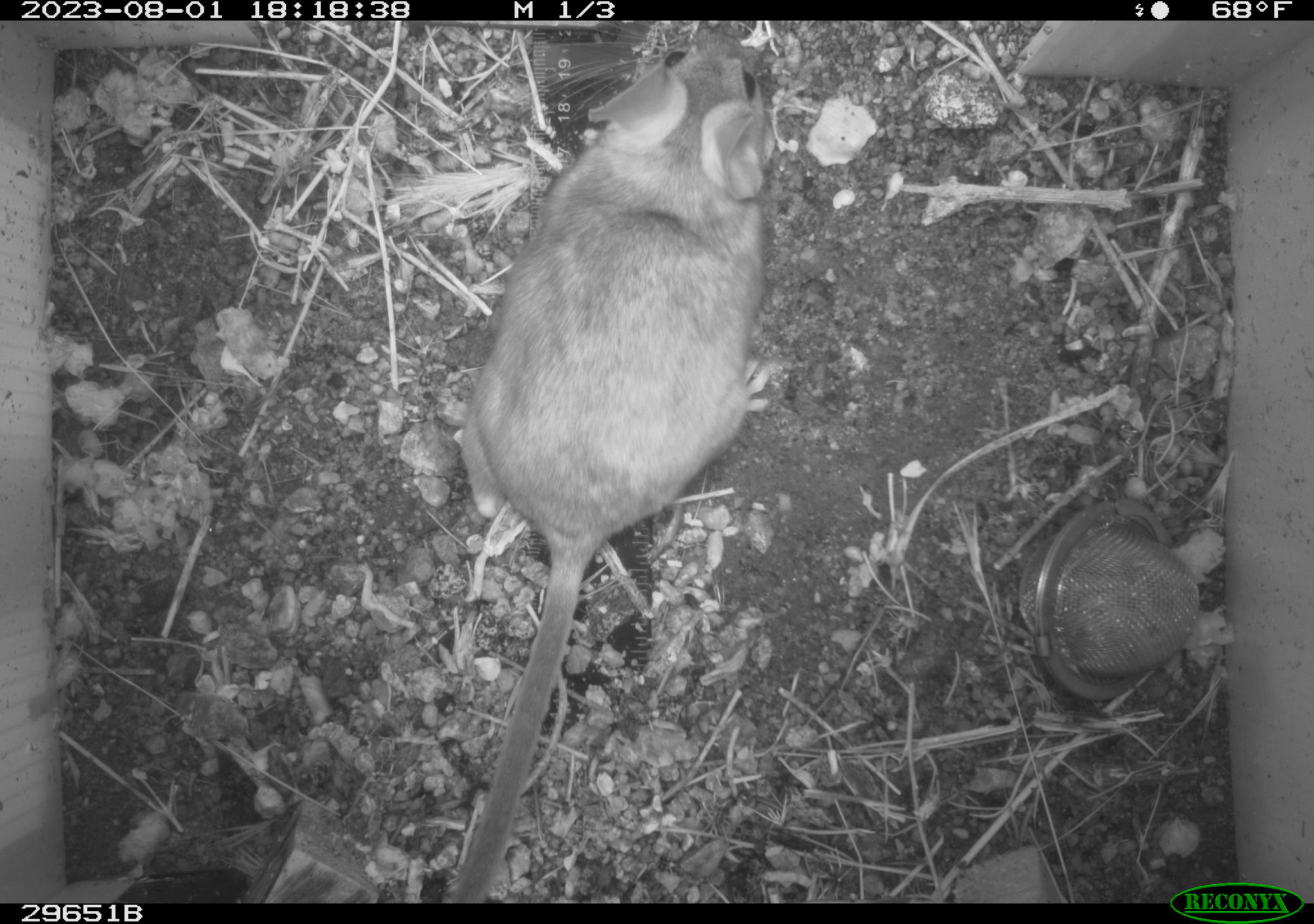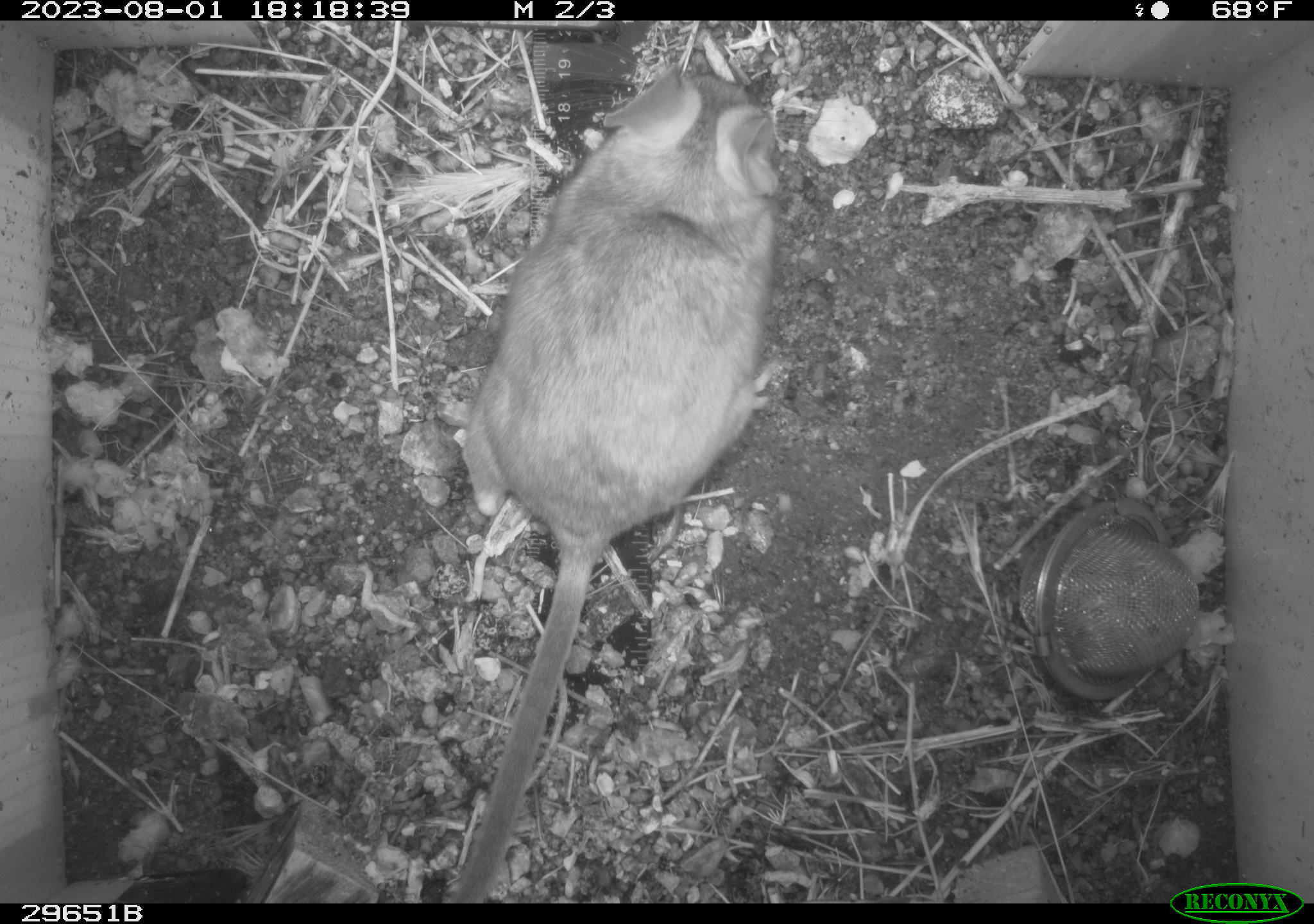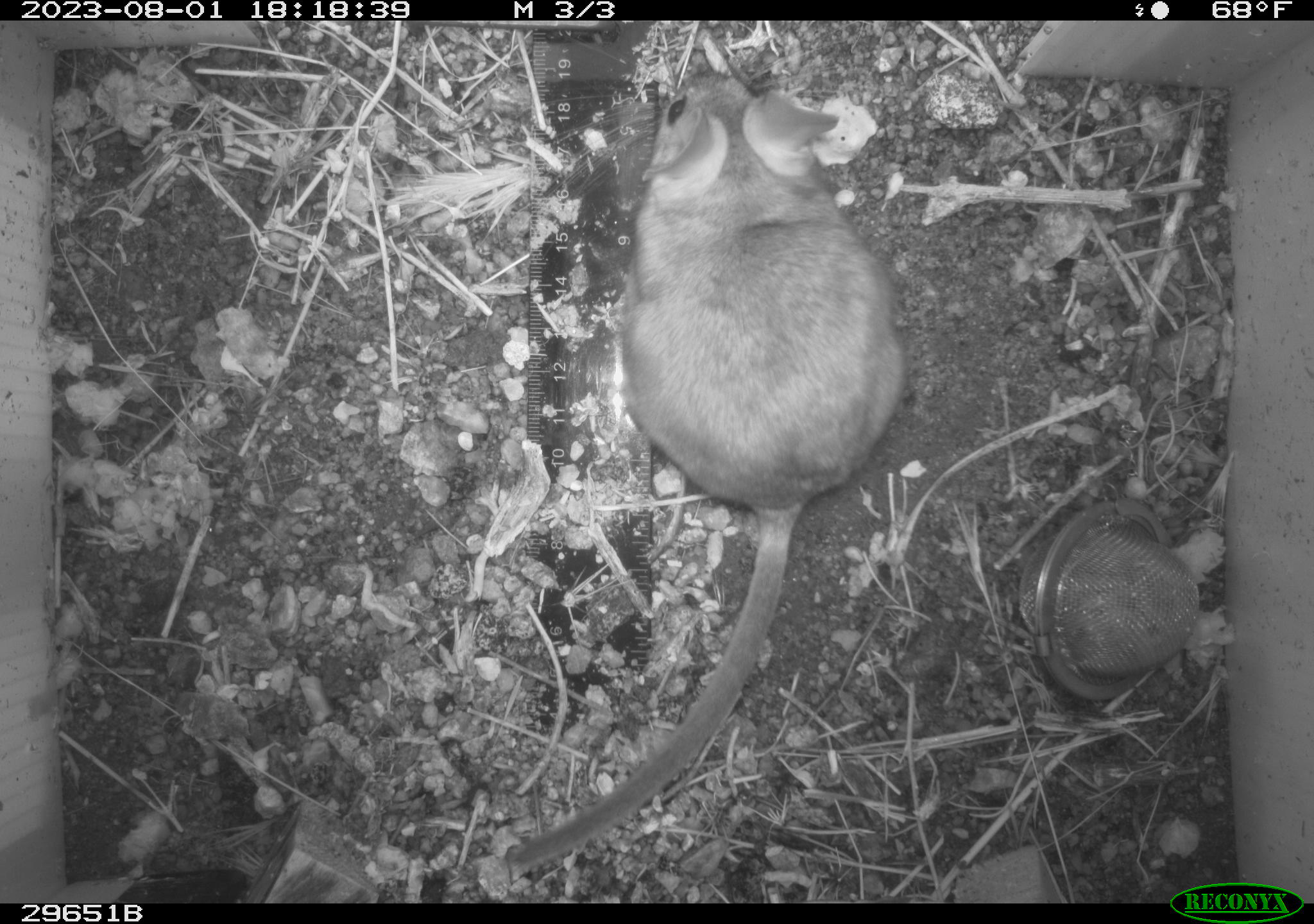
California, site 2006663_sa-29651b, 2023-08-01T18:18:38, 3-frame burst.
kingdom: Animalia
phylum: Chordata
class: Mammalia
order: Rodentia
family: Cricetidae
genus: Neotoma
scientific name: Neotoma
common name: pack rat or woodrat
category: neotoma species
Neotoma species (pack rat or woodrat) (Neotoma).